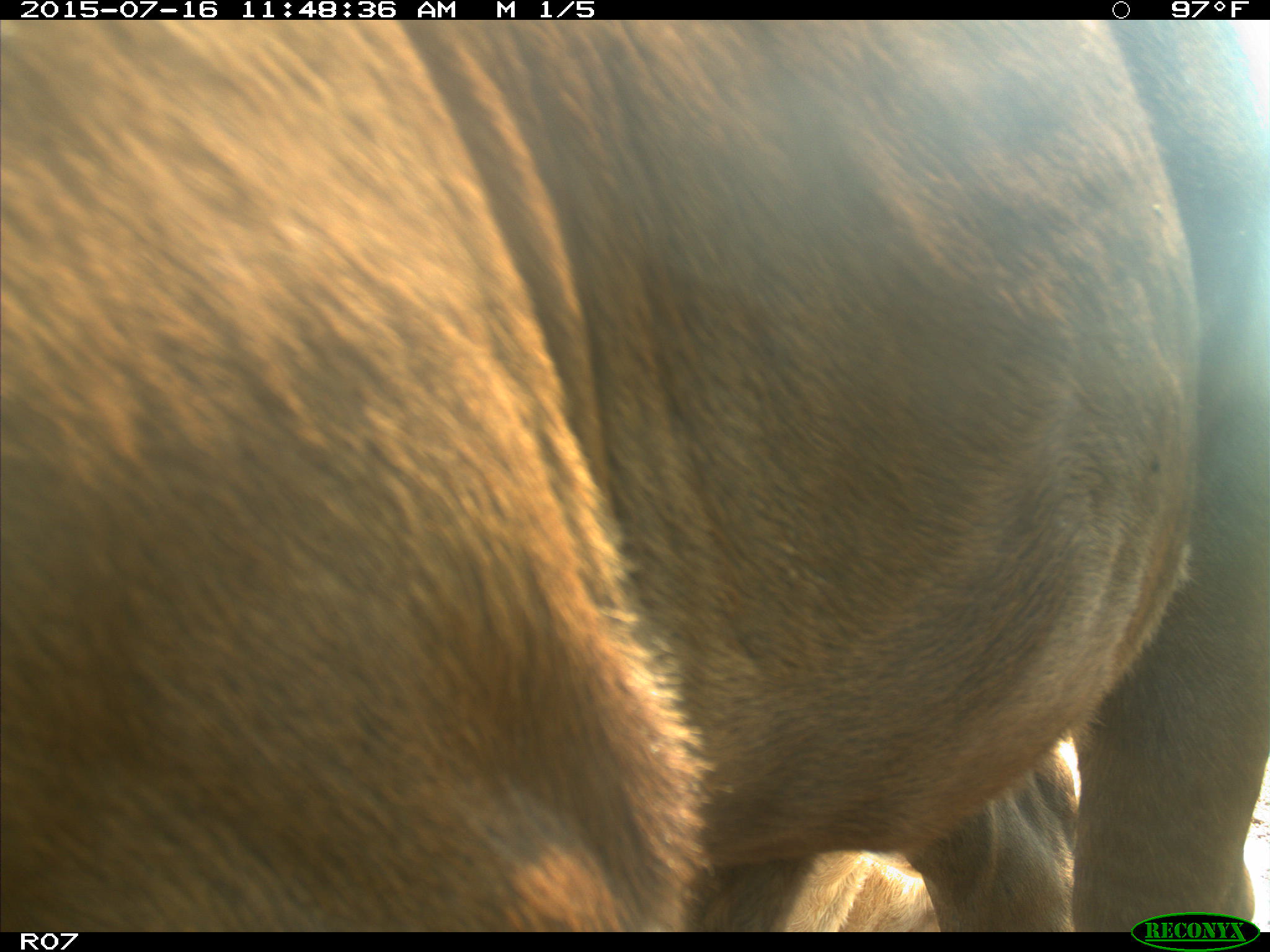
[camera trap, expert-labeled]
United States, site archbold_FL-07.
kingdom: Animalia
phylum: Chordata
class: Mammalia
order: Artiodactyla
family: Bovidae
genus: Bos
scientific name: Bos taurus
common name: domestic cow